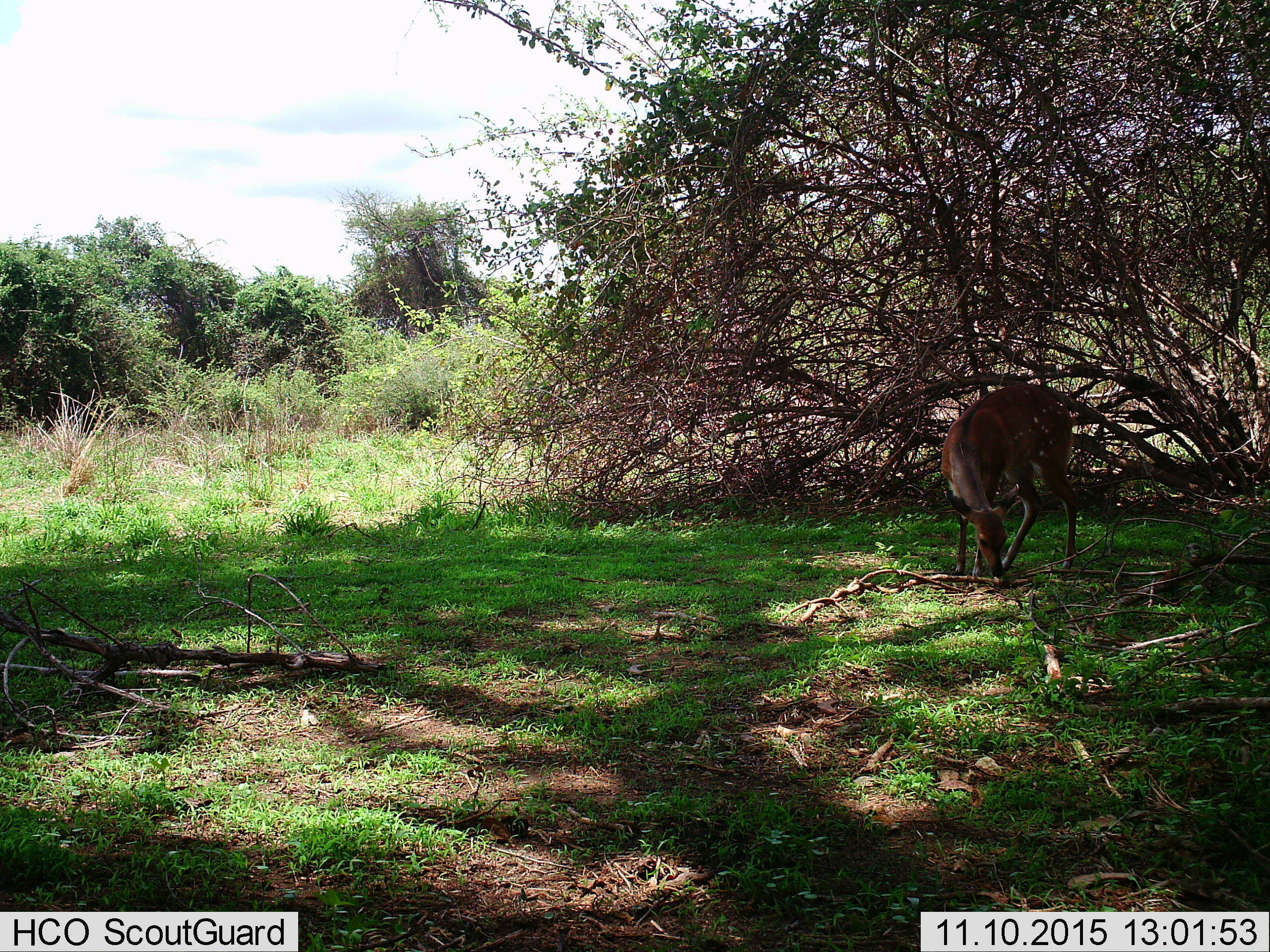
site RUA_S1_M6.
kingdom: Animalia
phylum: Chordata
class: Mammalia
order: Artiodactyla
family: Bovidae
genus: Tragelaphus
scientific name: Tragelaphus scriptus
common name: bushbuck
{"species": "bushbuck (Tragelaphus scriptus)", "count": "1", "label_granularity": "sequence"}